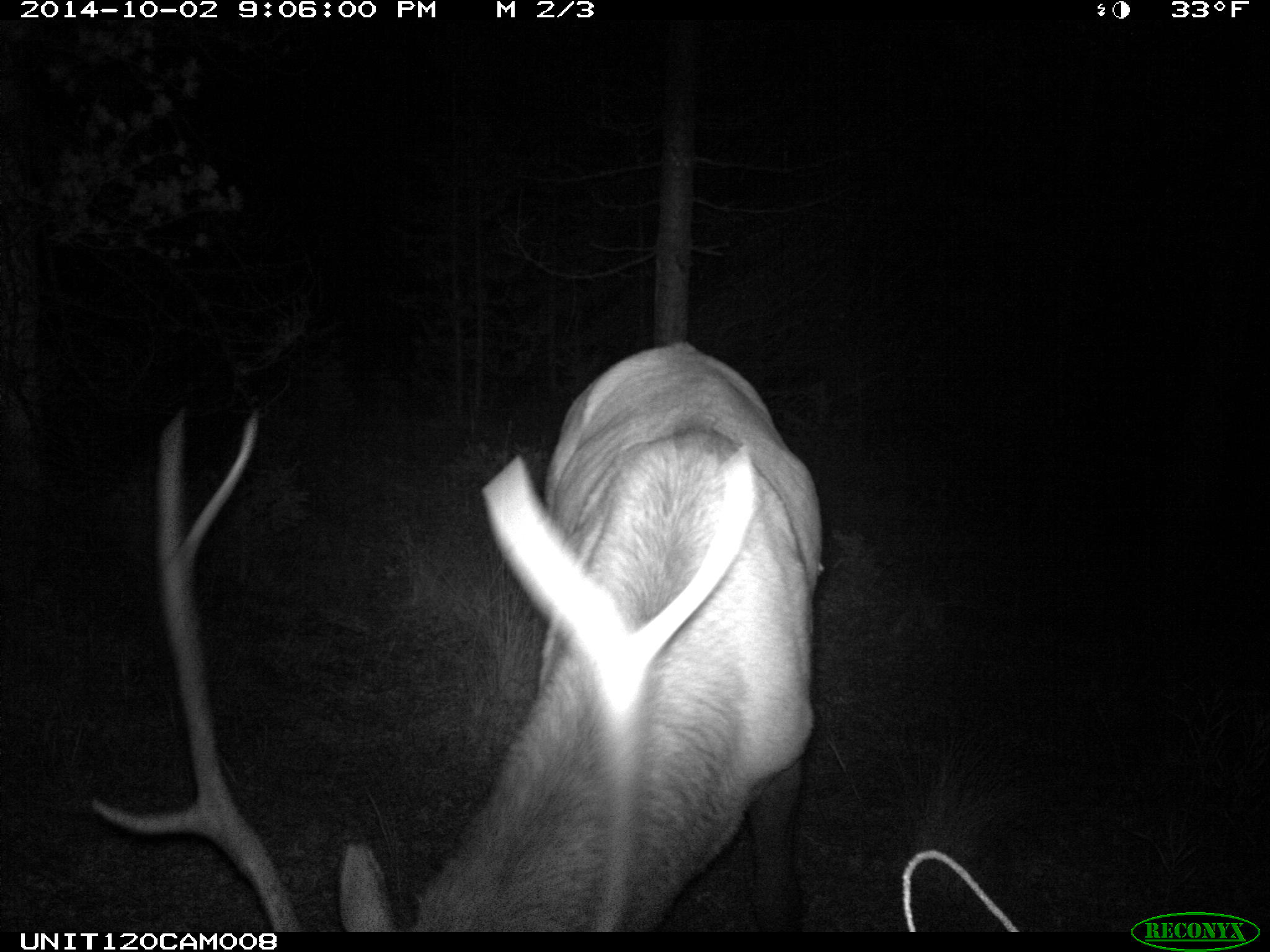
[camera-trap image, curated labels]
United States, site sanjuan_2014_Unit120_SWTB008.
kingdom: Animalia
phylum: Chordata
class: Mammalia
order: Artiodactyla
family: Cervidae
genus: Cervus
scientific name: Cervus elaphus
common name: red deer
Cervus elaphus (red deer).